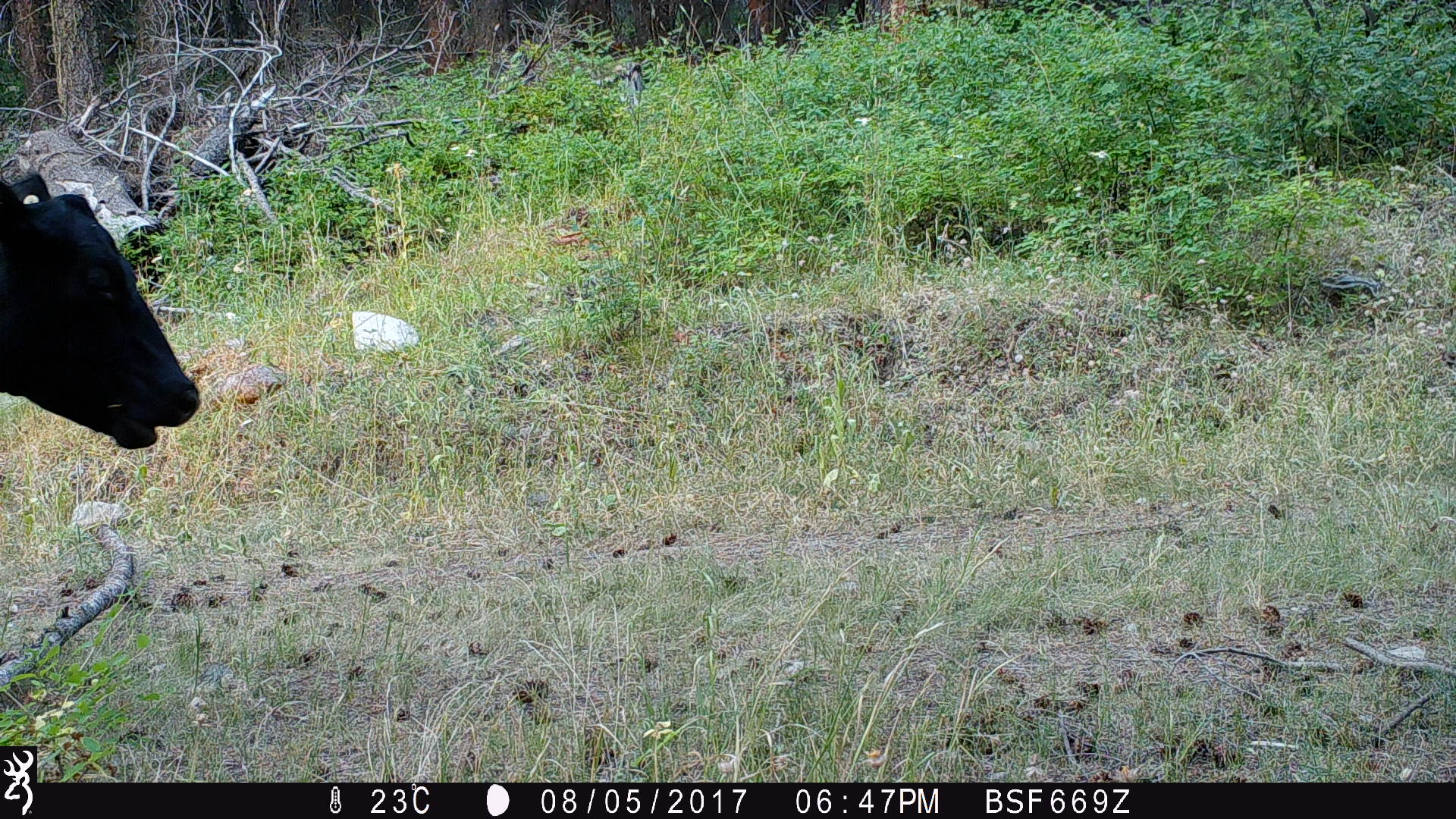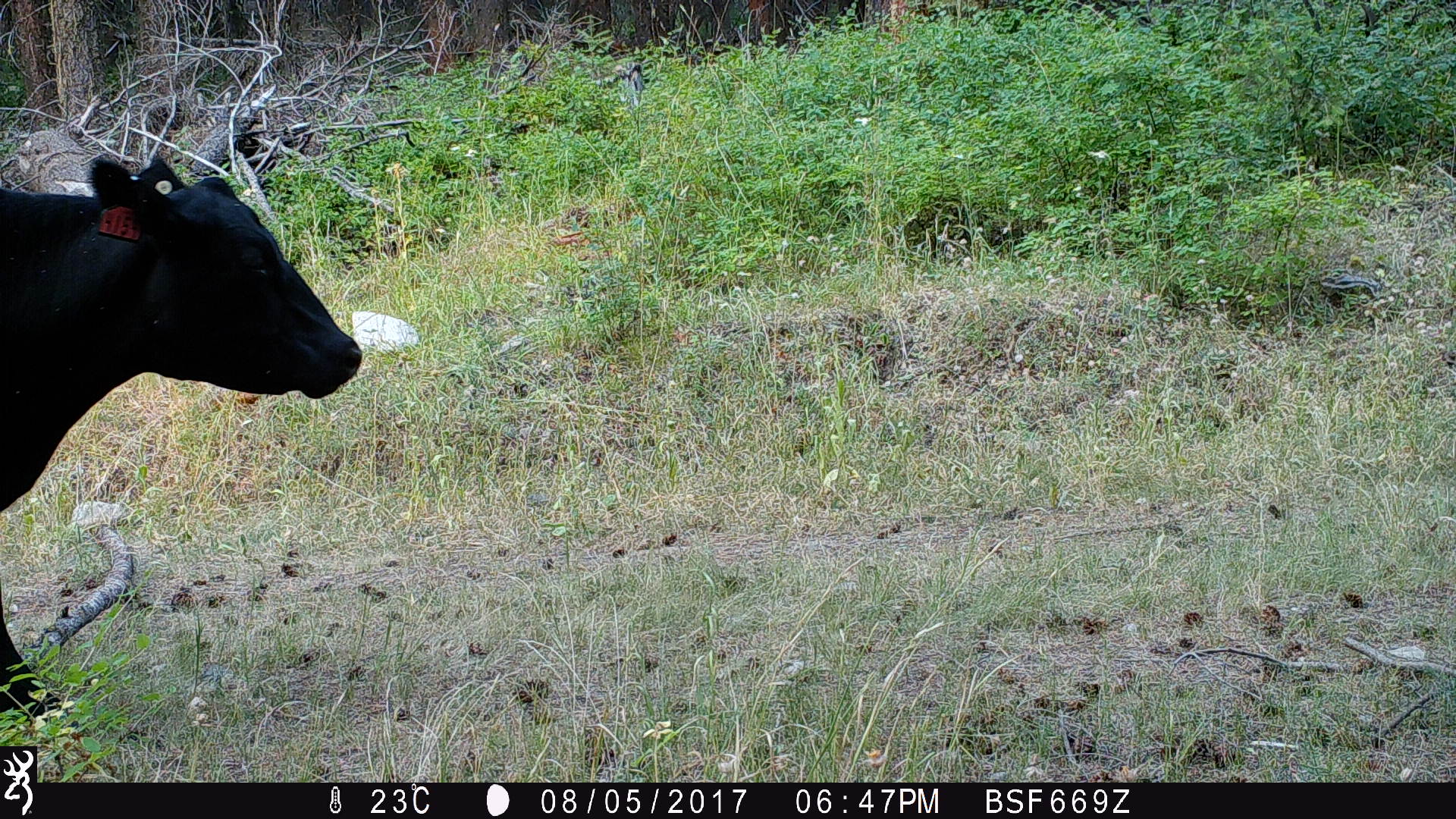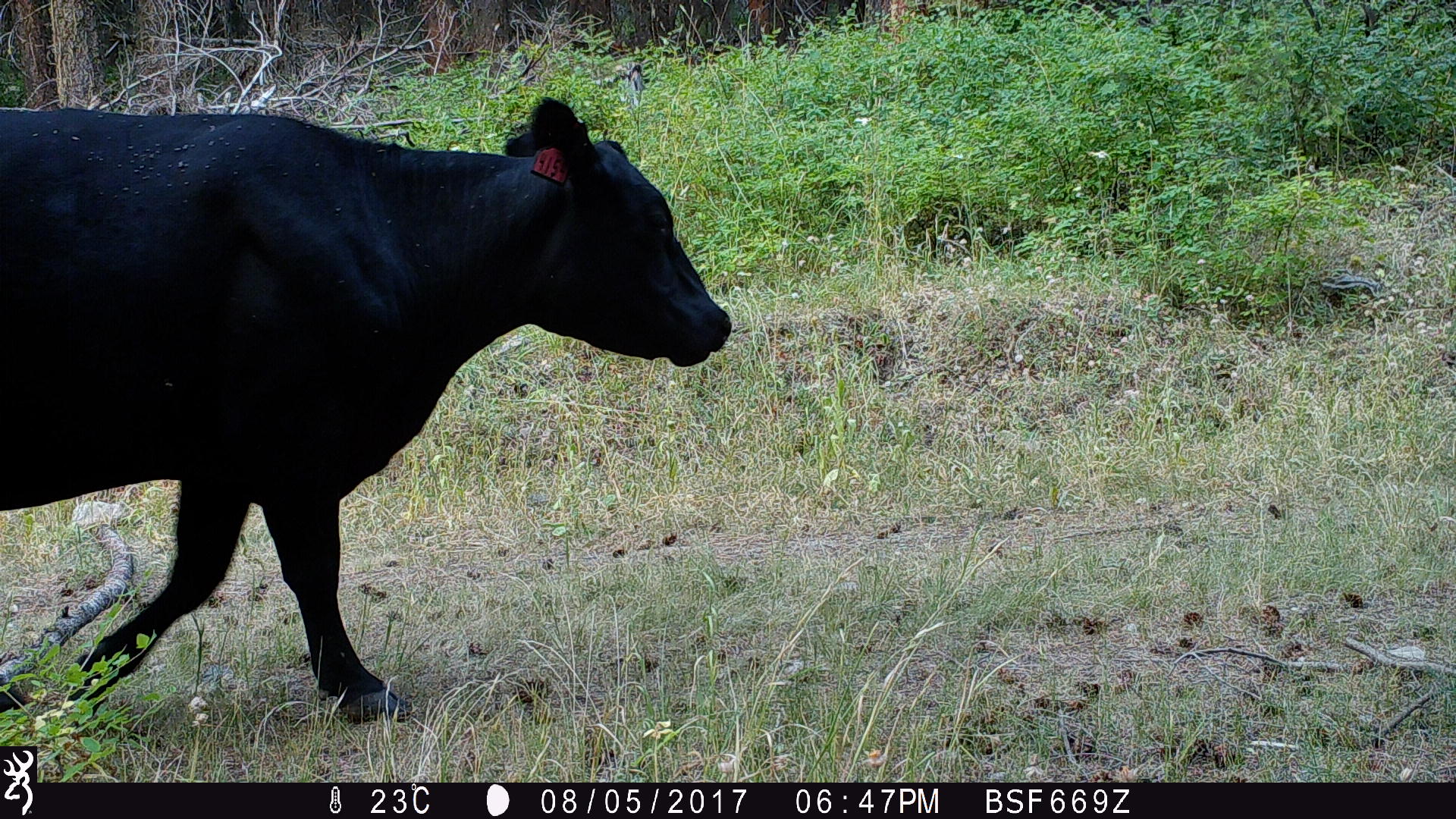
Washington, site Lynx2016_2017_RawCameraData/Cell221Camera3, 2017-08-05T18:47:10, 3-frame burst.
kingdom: Animalia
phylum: Chordata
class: Mammalia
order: Artiodactyla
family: Bovidae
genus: Bos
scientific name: Bos taurus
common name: domestic cattle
Domestic cattle (Bos taurus). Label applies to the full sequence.